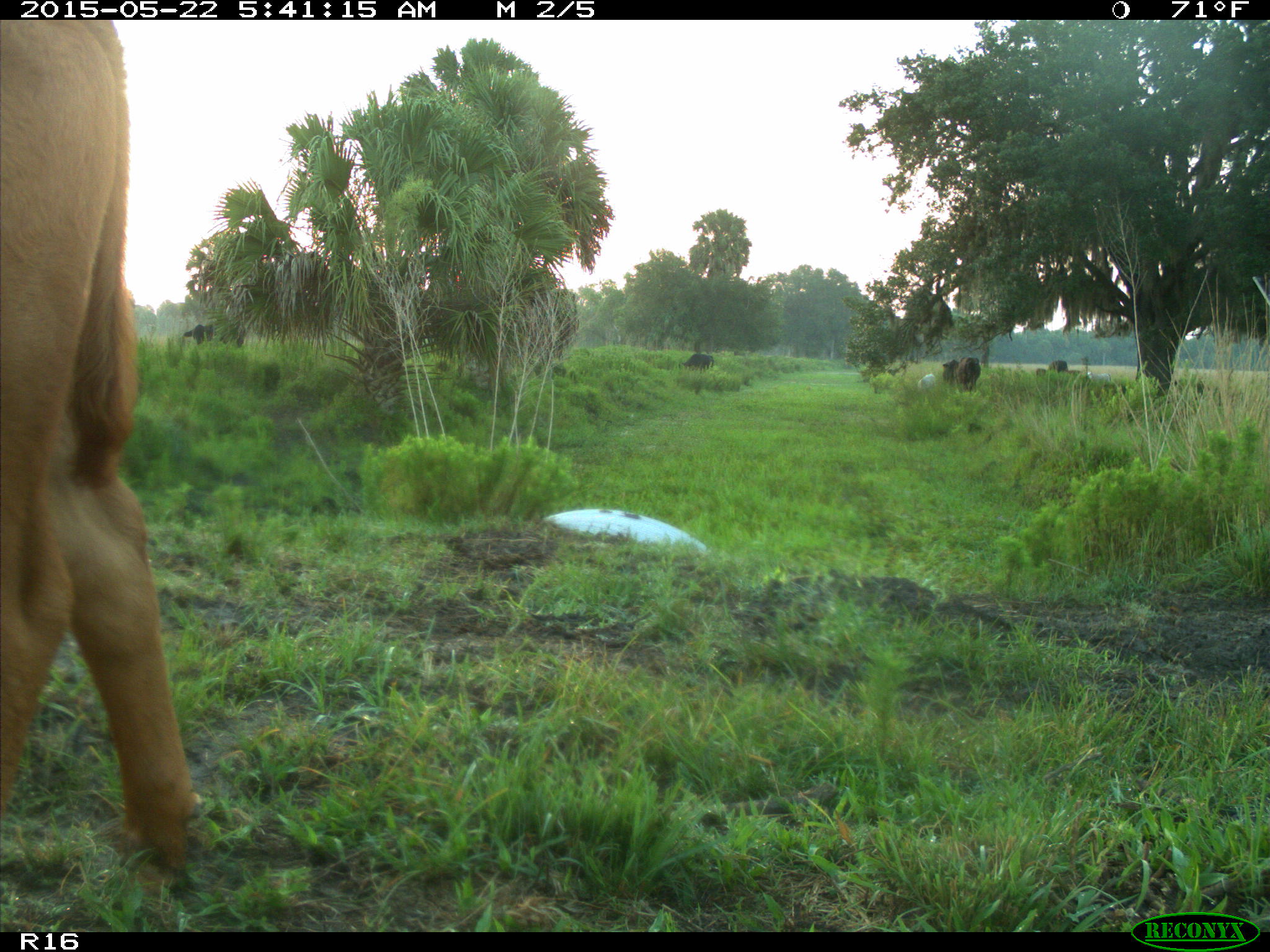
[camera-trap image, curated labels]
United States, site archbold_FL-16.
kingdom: Animalia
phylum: Chordata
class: Mammalia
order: Artiodactyla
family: Bovidae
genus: Bos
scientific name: Bos taurus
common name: domestic cow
Bos taurus (domestic cow).